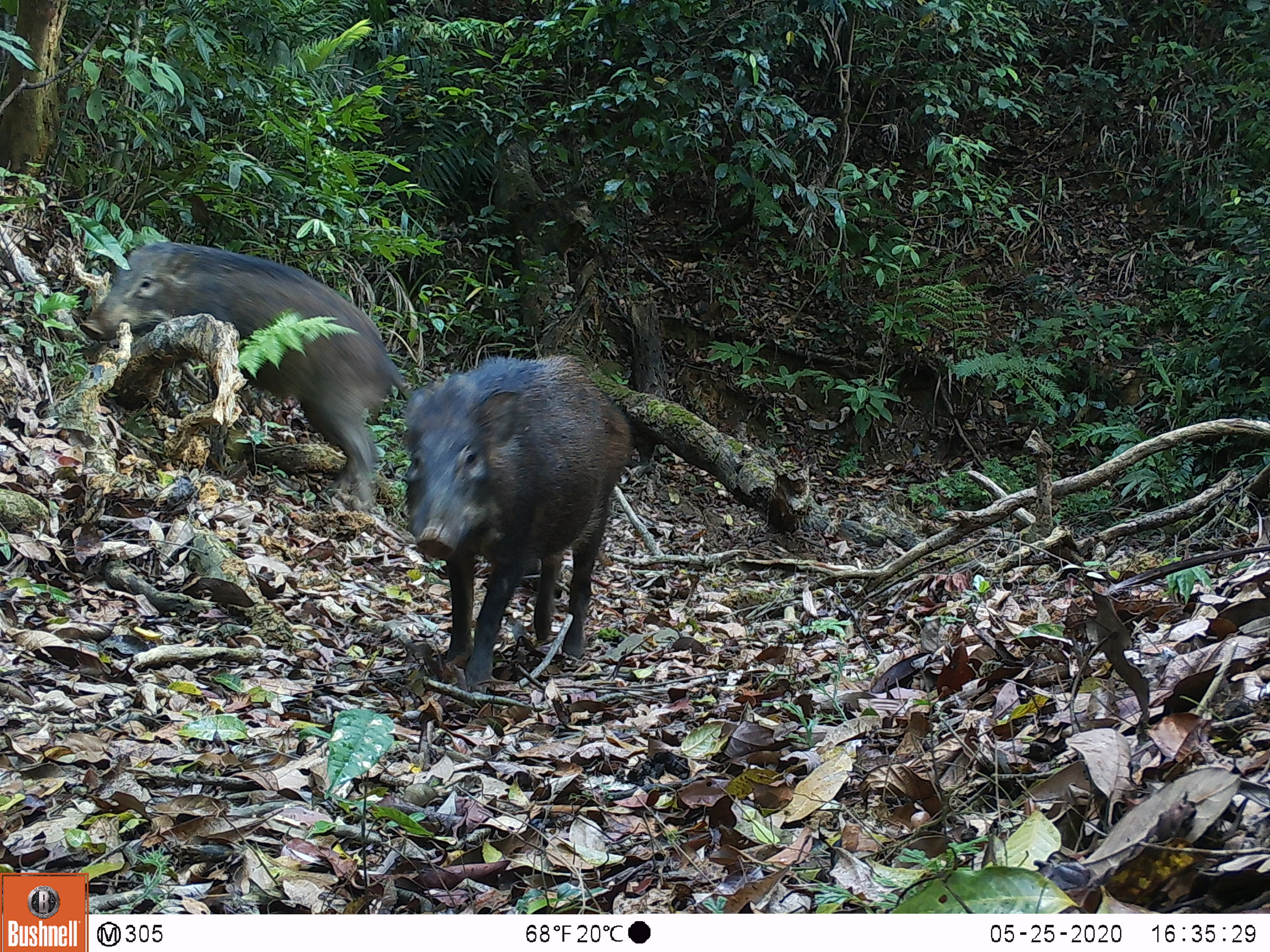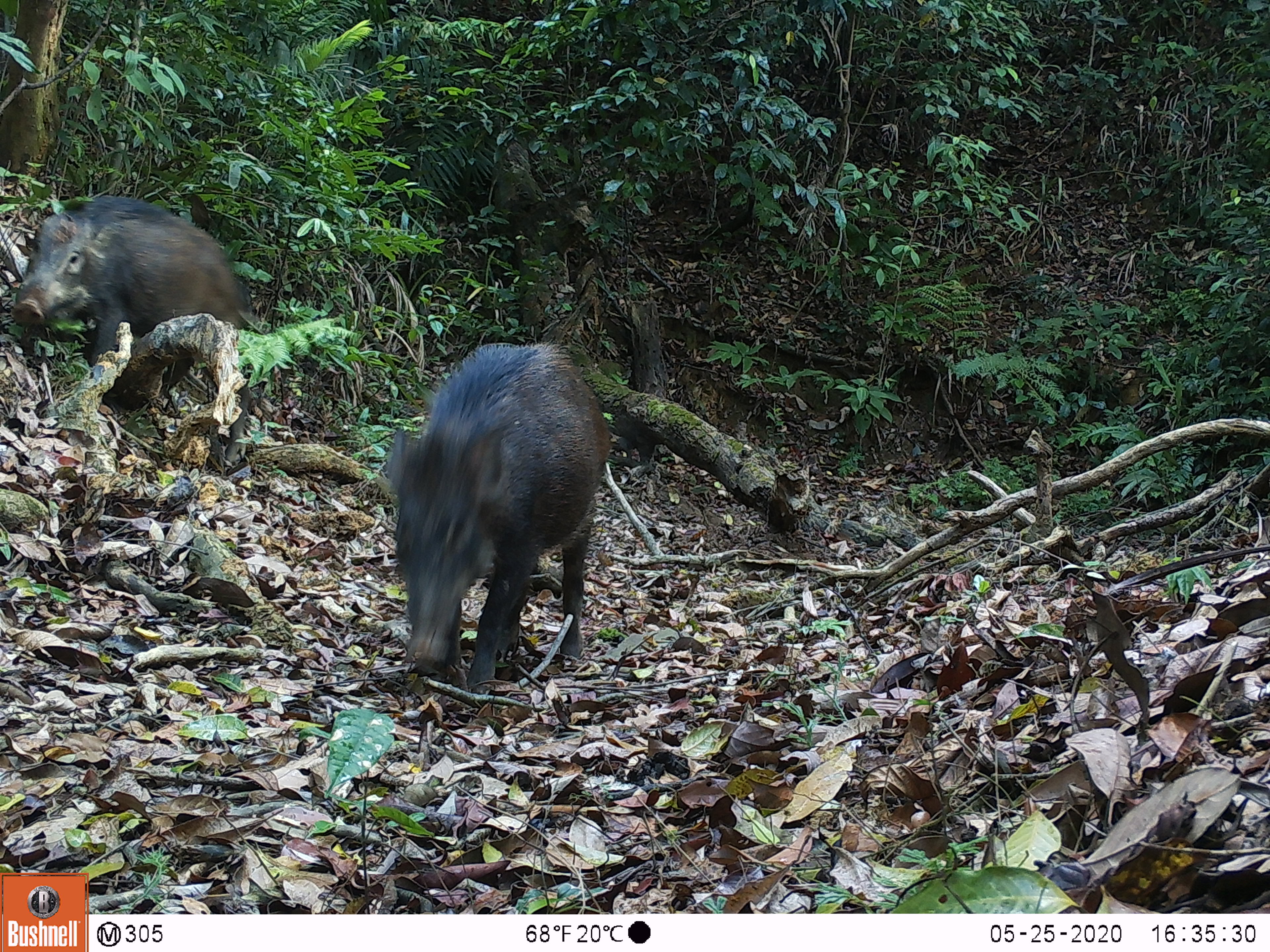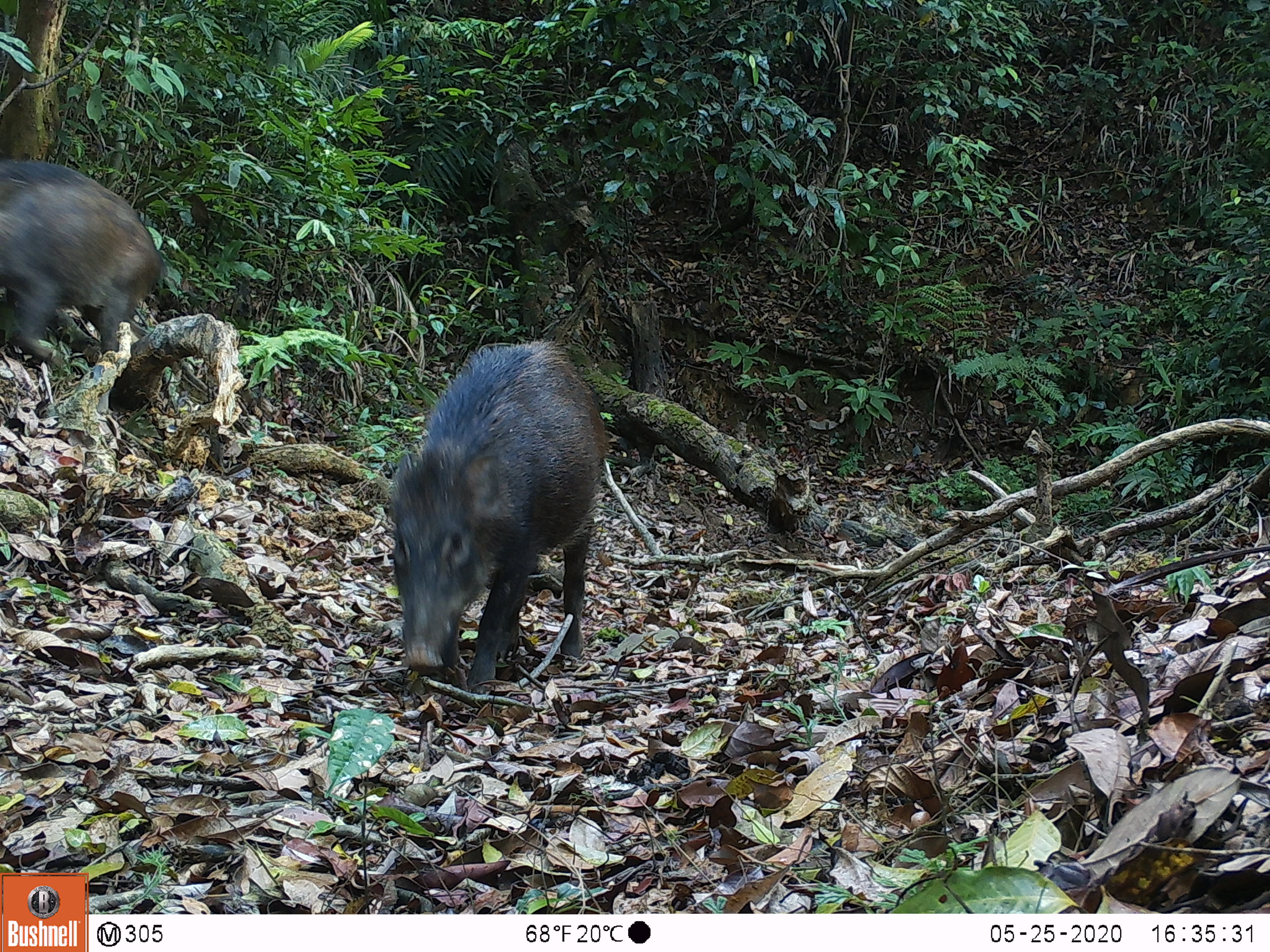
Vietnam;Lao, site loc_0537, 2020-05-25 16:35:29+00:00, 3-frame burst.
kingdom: Animalia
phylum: Chordata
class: Mammalia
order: Artiodactyla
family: Suidae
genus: Sus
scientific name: Sus scrofa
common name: eurasian wild pig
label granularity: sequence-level